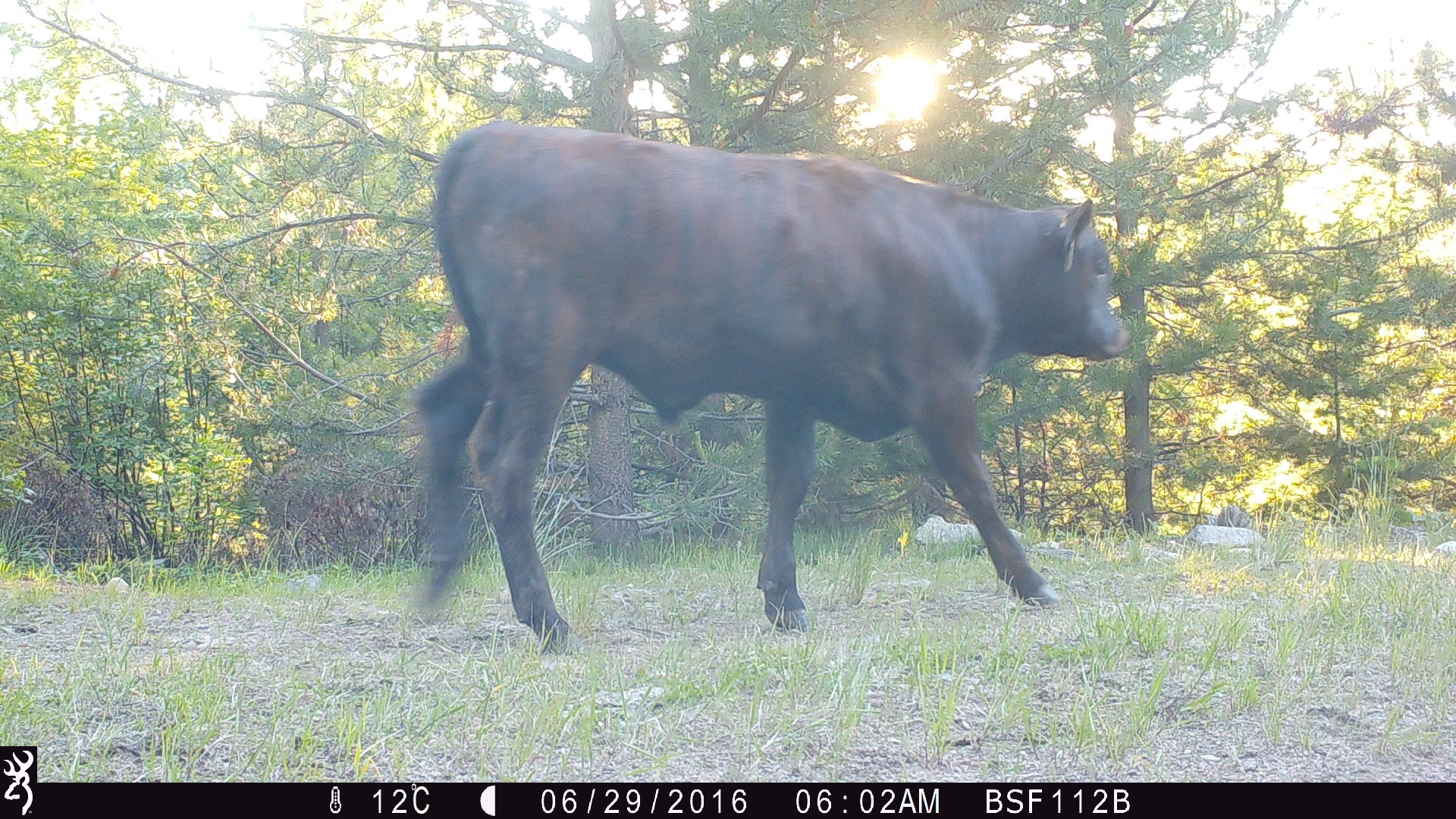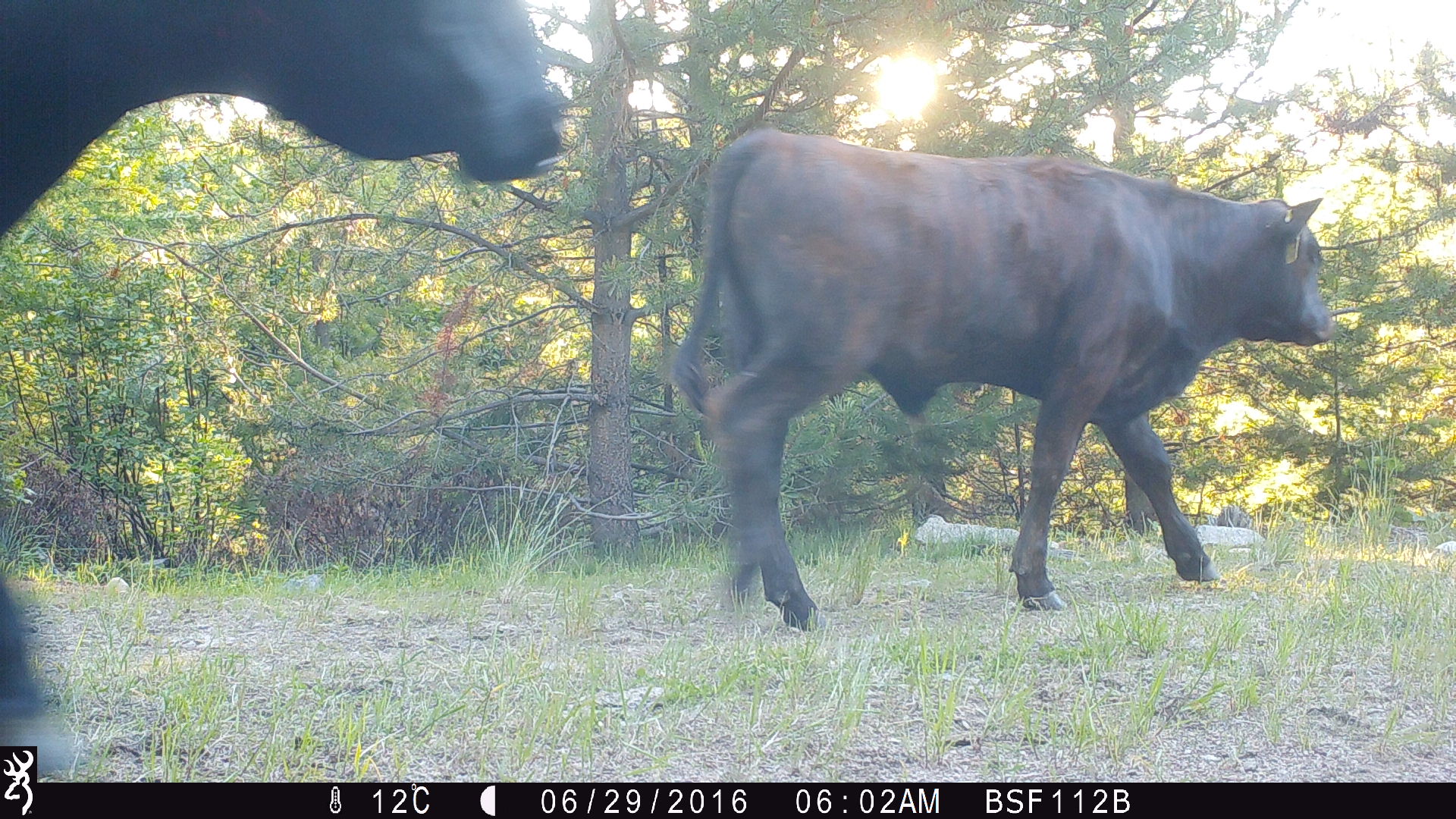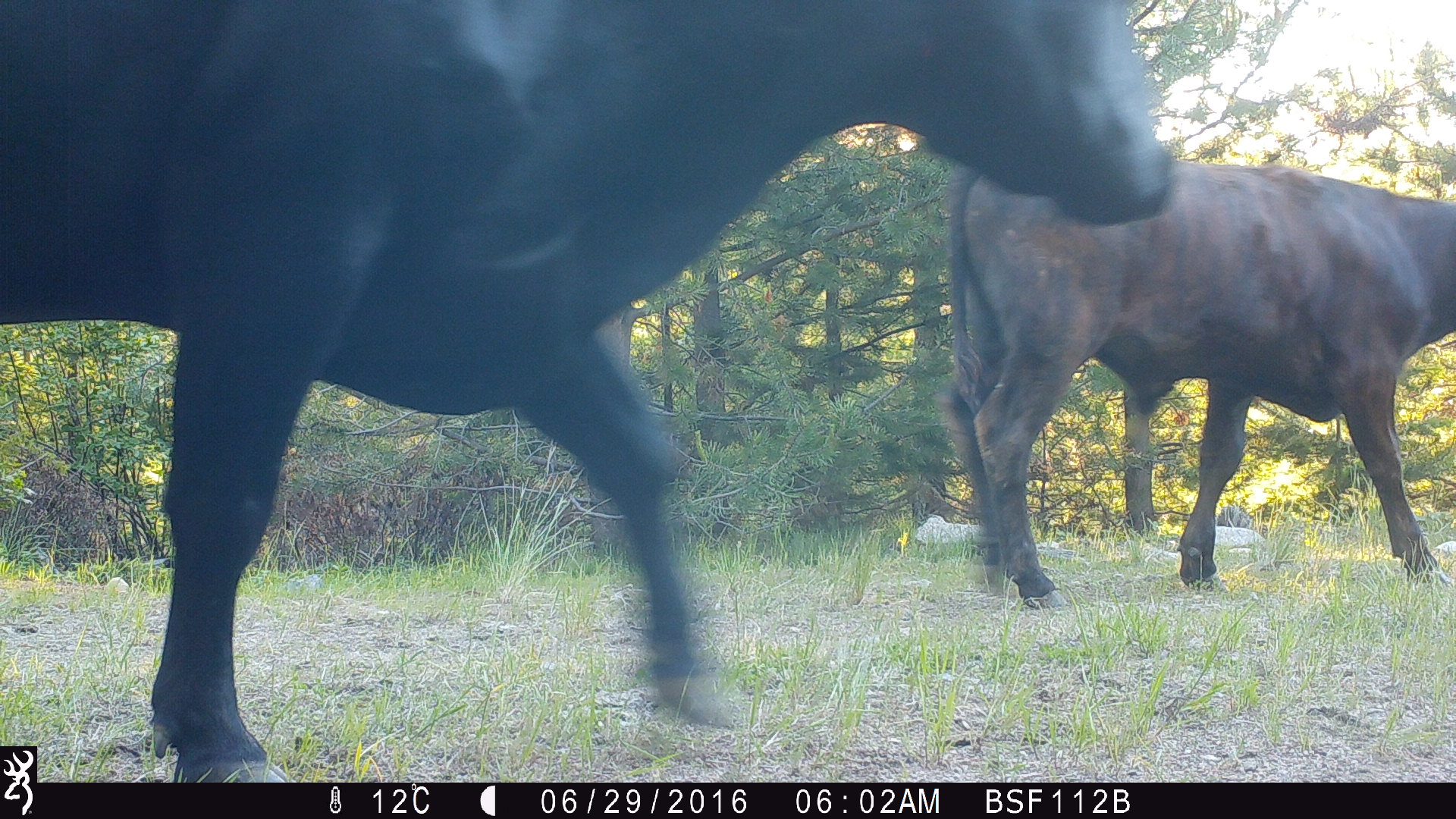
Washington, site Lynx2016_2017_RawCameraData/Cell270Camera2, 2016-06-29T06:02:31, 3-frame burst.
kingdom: Animalia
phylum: Chordata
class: Mammalia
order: Artiodactyla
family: Bovidae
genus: Bos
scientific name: Bos taurus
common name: domestic cattle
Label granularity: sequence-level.